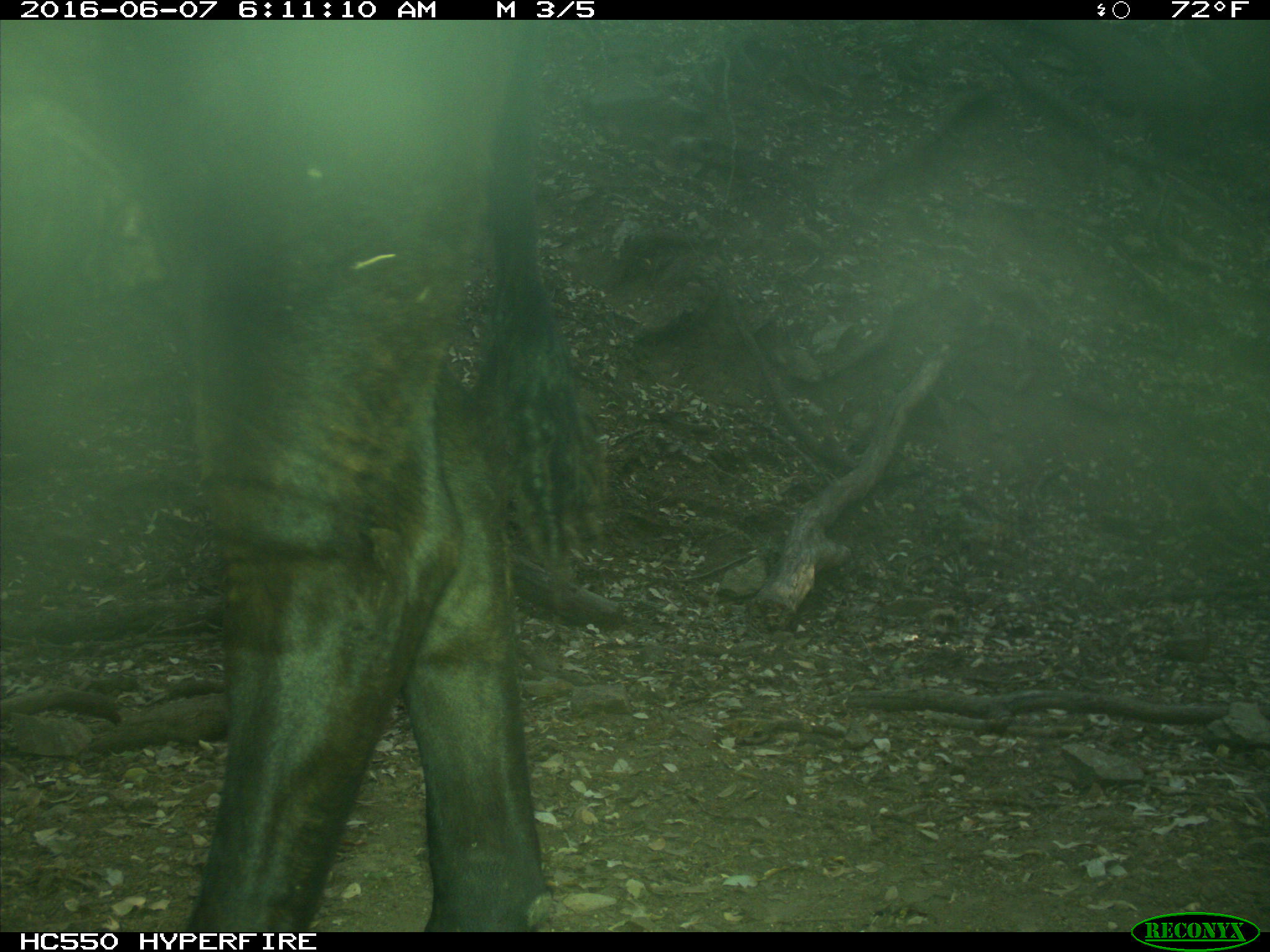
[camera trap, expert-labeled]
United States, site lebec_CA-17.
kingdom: Animalia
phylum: Chordata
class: Mammalia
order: Artiodactyla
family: Bovidae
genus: Bos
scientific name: Bos taurus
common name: domestic cow